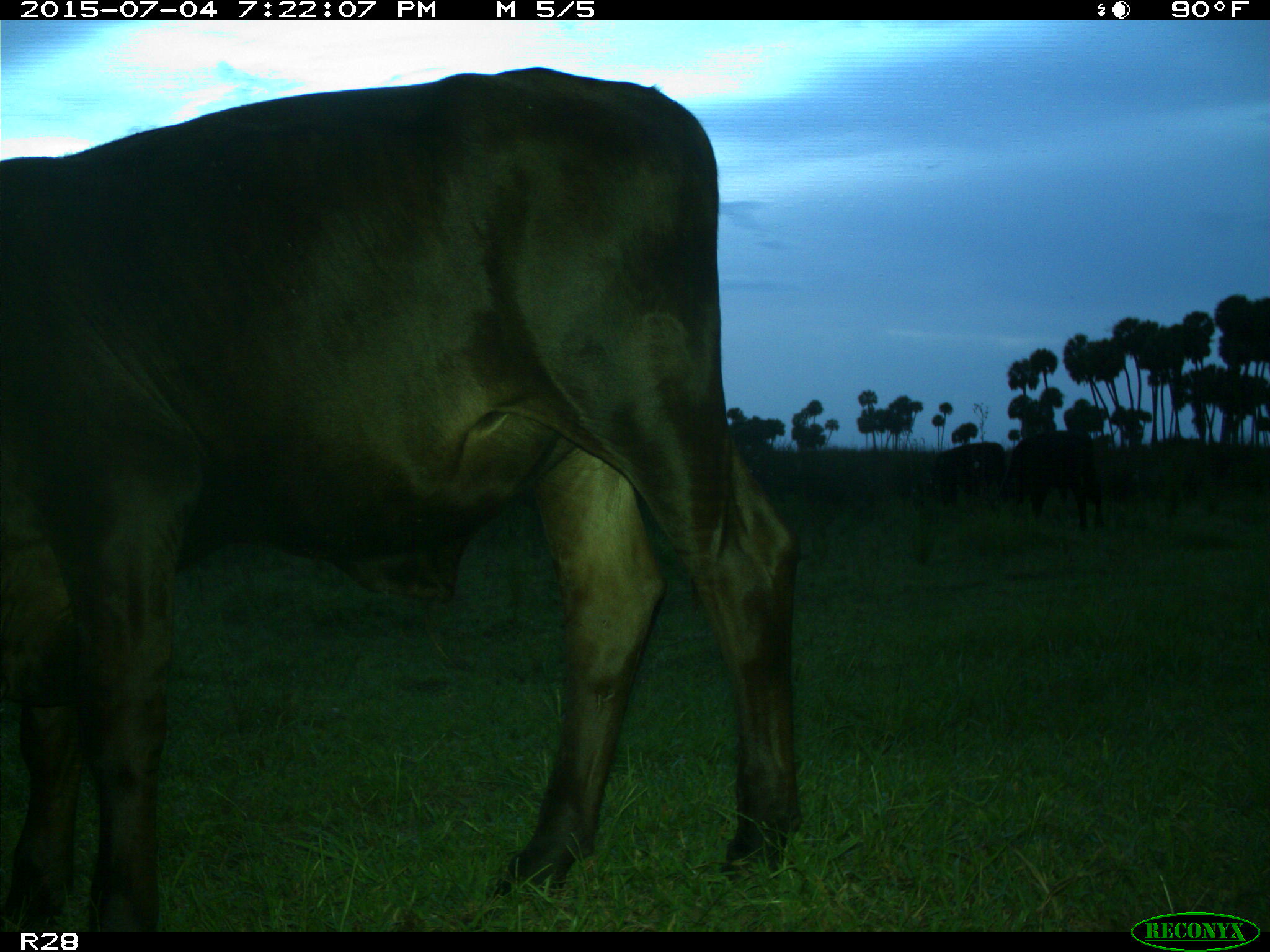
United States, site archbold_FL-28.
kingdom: Animalia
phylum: Chordata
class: Mammalia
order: Artiodactyla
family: Bovidae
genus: Bos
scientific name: Bos taurus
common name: domestic cow